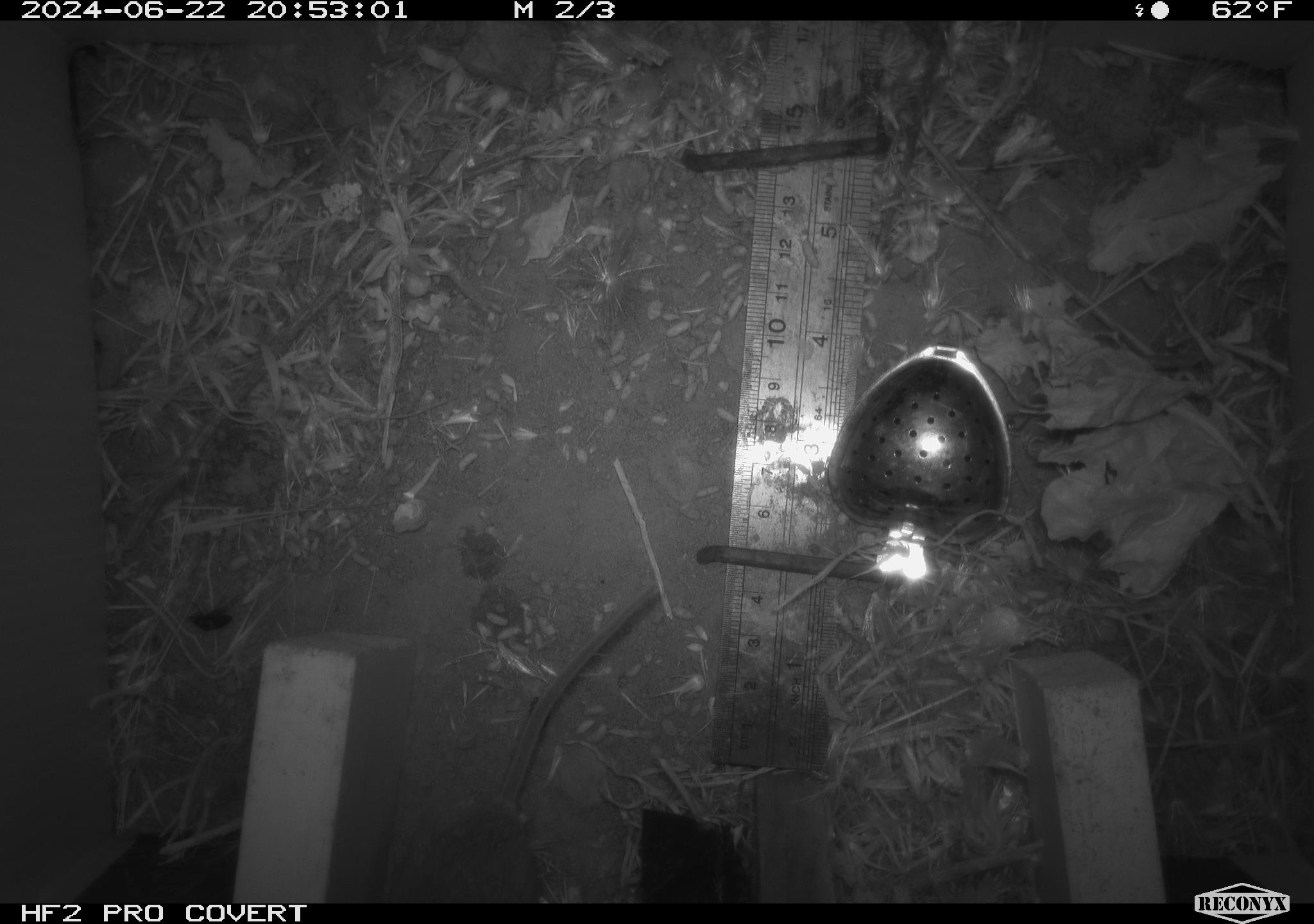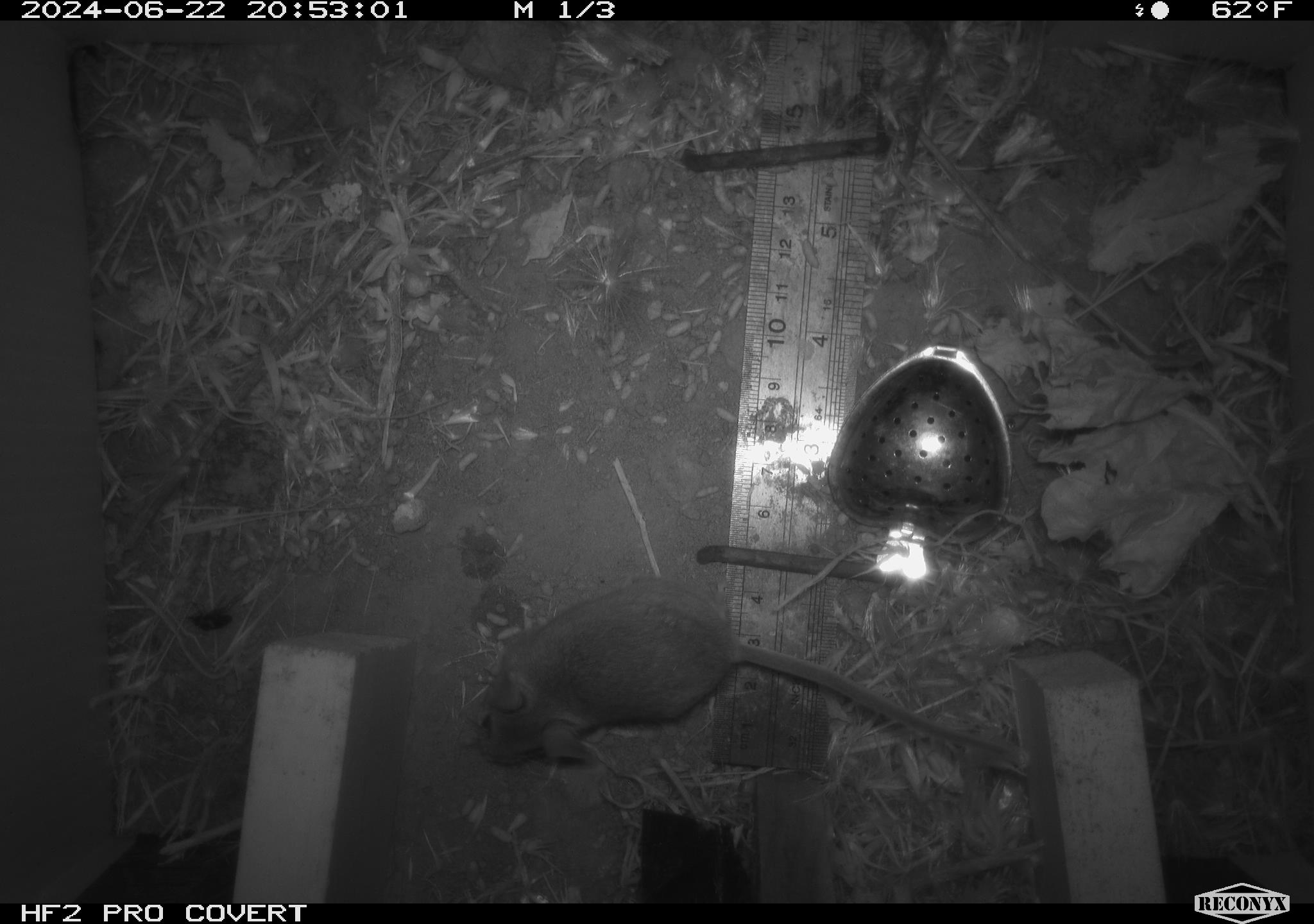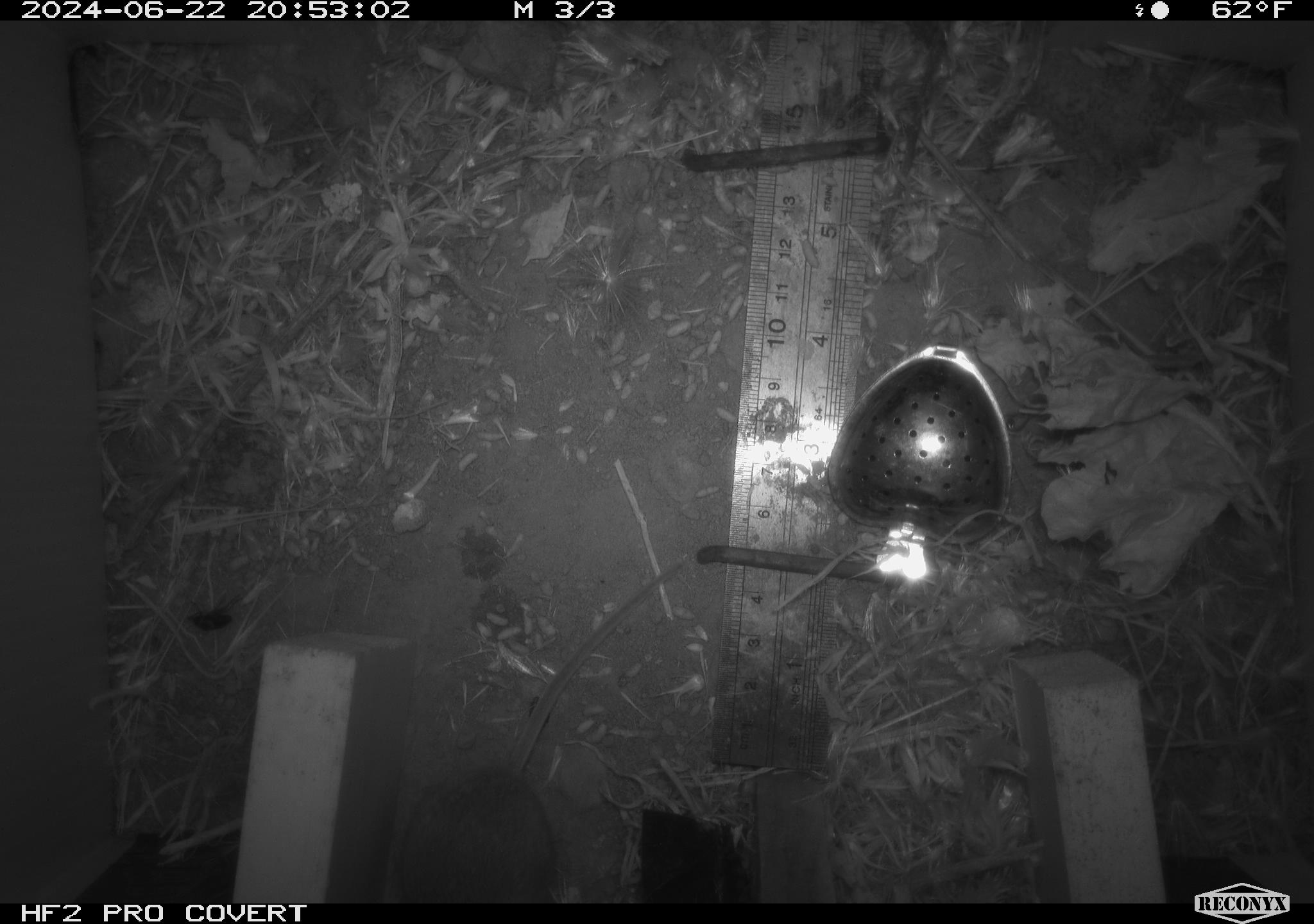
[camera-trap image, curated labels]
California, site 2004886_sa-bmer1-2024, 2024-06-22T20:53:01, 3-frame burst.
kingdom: Animalia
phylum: Chordata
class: Mammalia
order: Rodentia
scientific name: Rodentia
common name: mouse species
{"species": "mouse species (Rodentia)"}